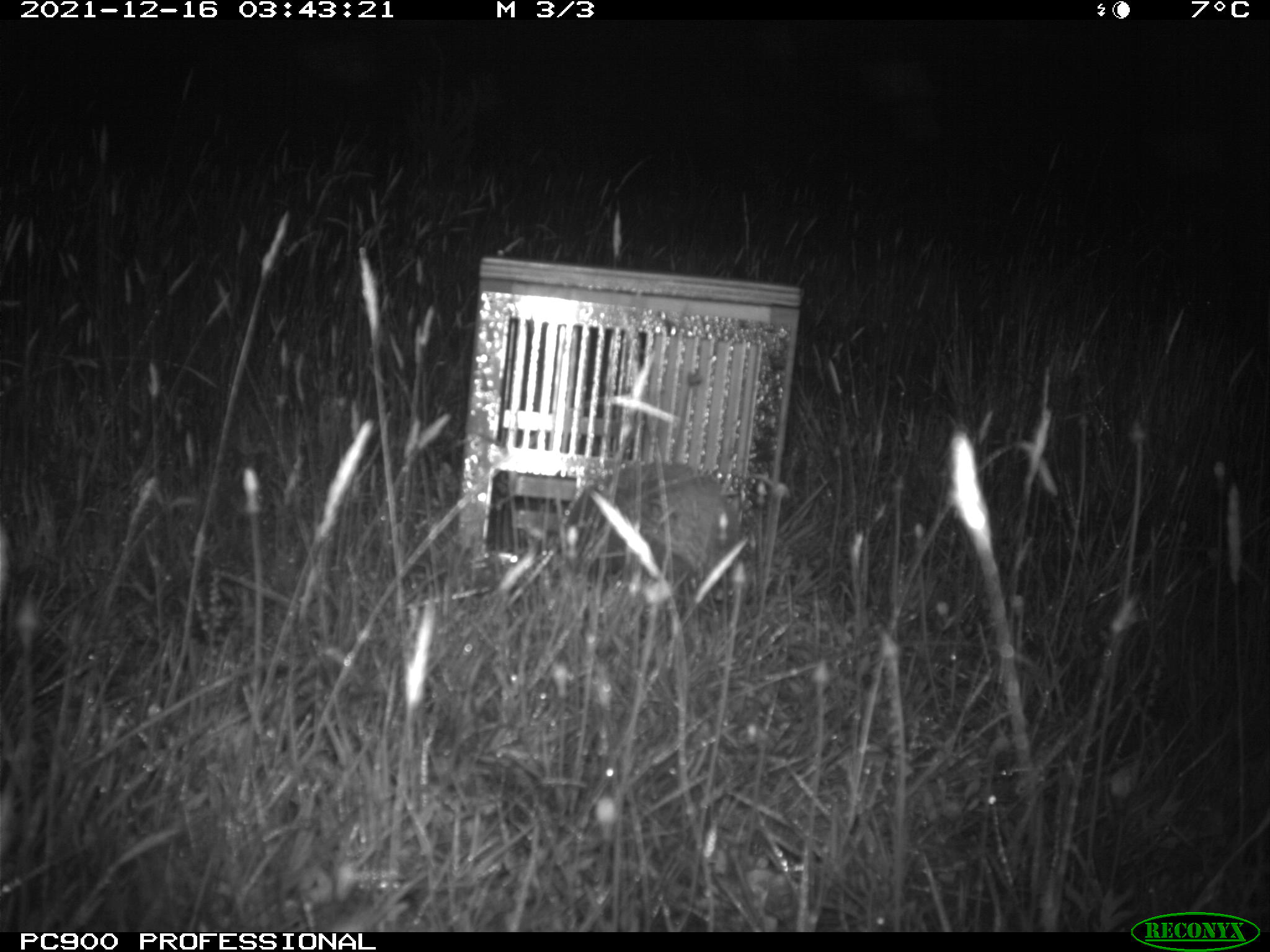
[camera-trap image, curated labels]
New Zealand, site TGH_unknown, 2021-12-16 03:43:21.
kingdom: Animalia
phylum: Chordata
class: Mammalia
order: Eulipotyphla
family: Erinaceidae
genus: Erinaceus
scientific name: Erinaceus europaeus europaeus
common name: european hedgehog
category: hedgehog